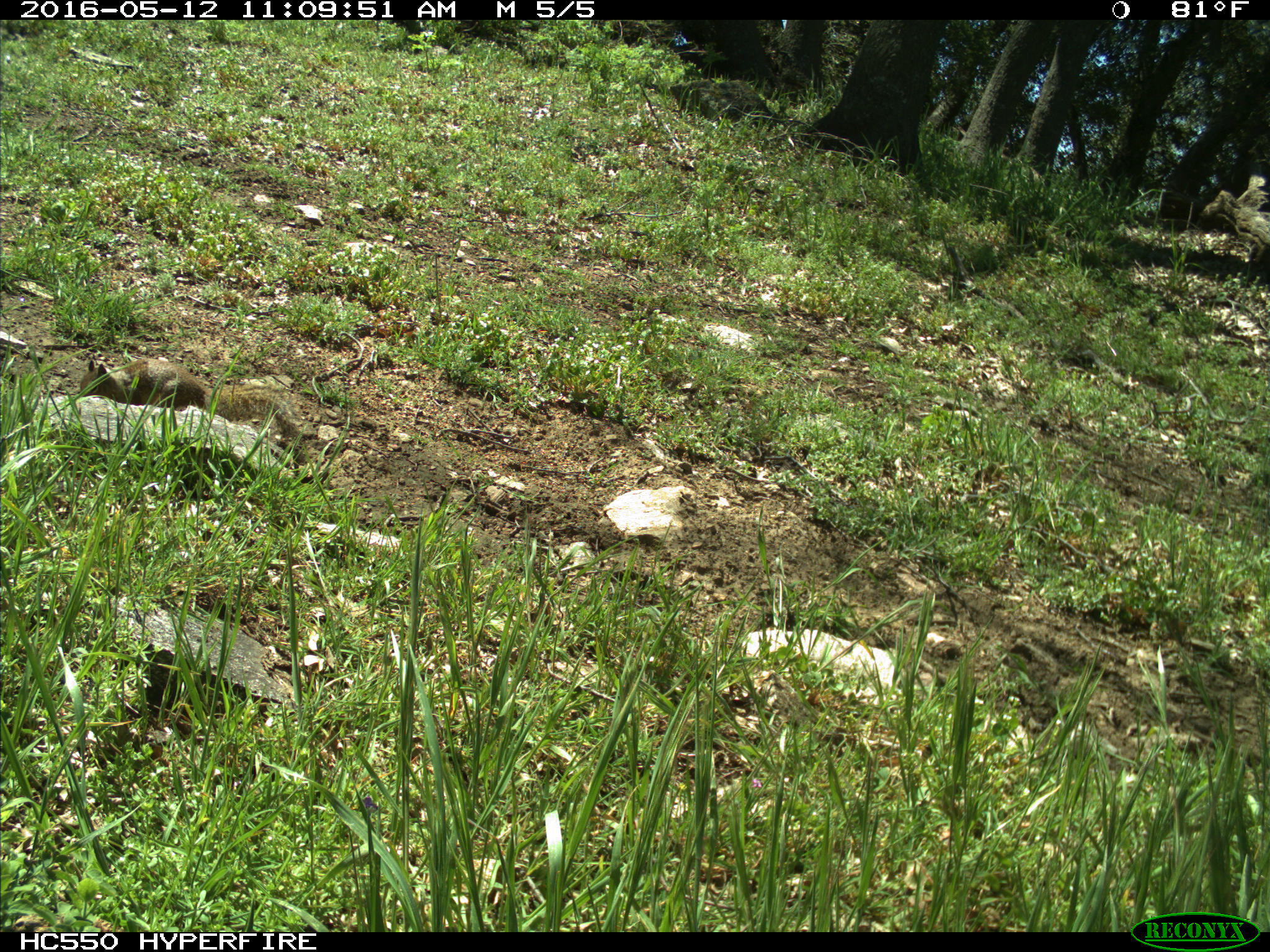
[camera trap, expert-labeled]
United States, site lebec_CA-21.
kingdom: Animalia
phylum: Chordata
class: Mammalia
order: Rodentia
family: Sciuridae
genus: Otospermophilus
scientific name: Otospermophilus beecheyi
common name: california ground squirrel